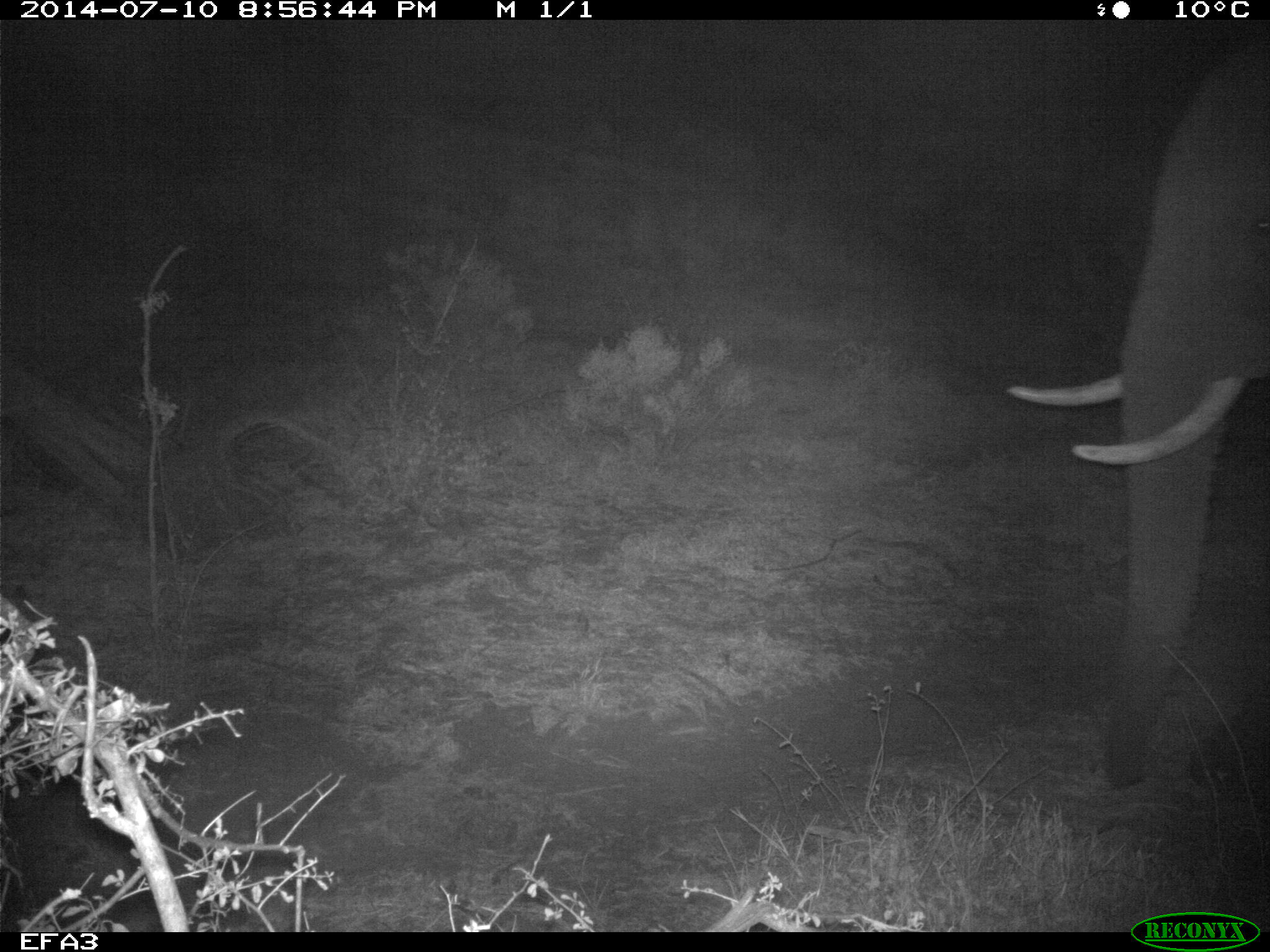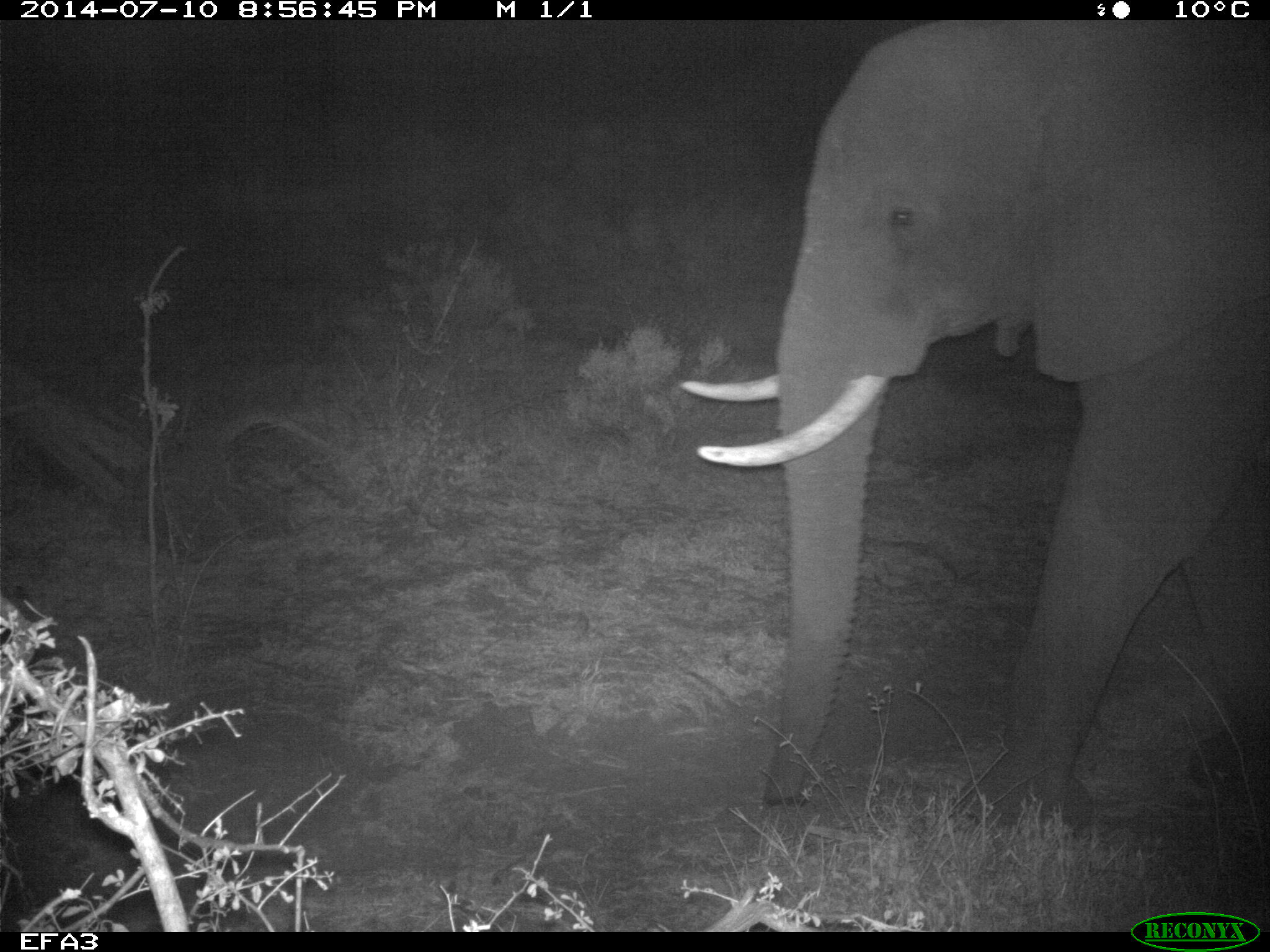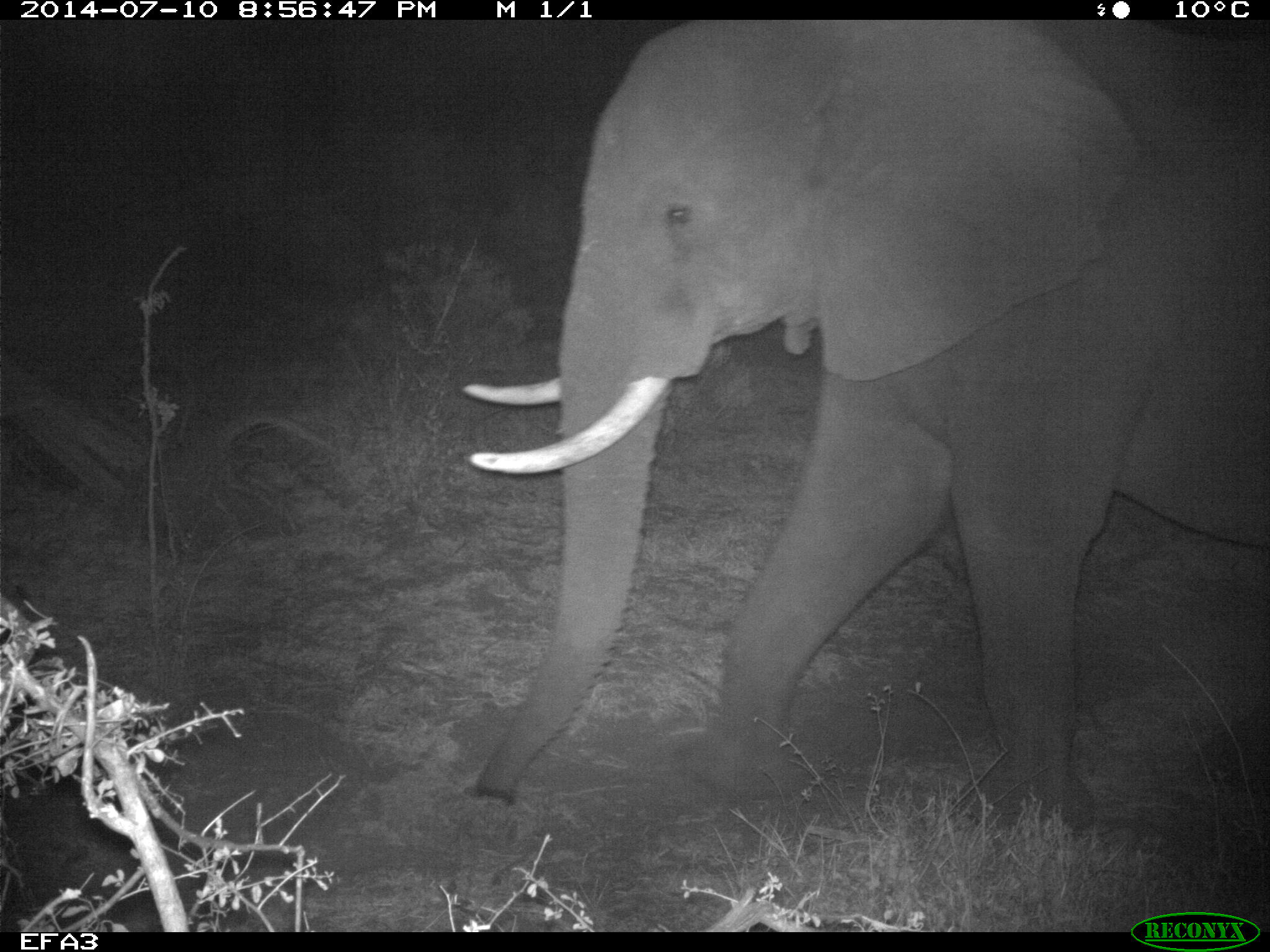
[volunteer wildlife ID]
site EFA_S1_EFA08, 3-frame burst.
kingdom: Animalia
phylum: Chordata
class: Mammalia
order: Proboscidea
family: Elephantidae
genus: Loxodonta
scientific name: Loxodonta africana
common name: african bush elephant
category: elephant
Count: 1.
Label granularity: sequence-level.